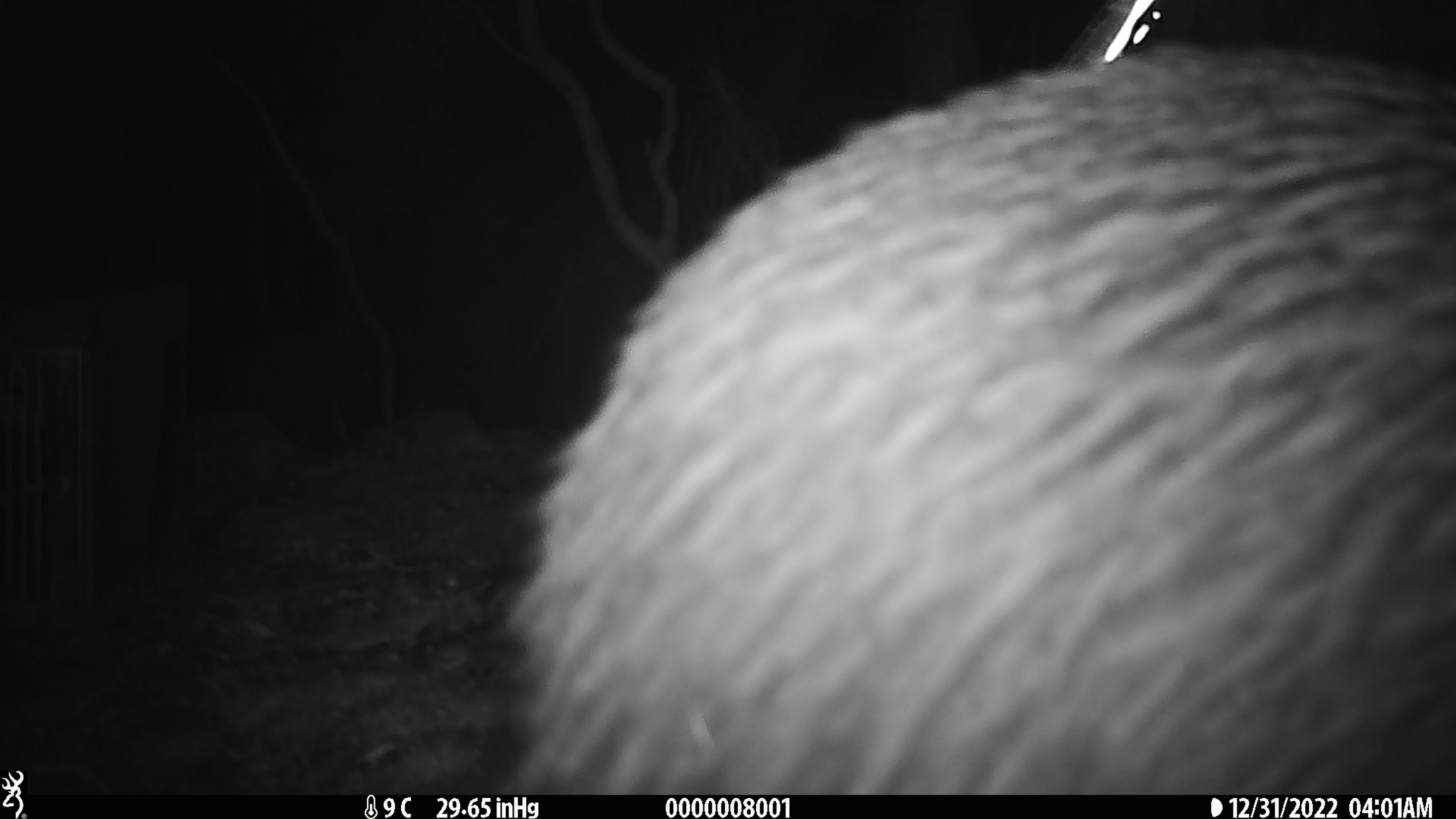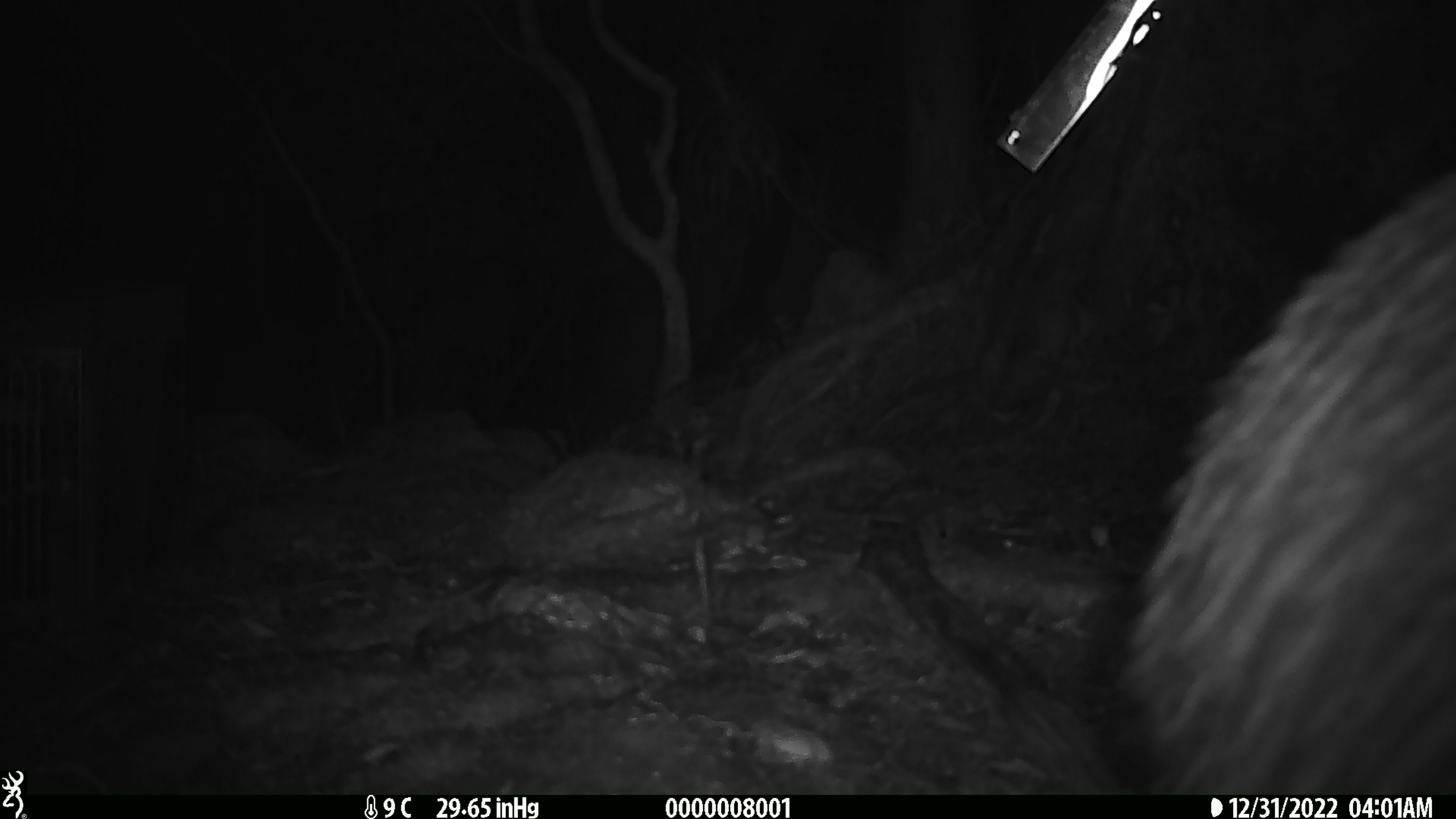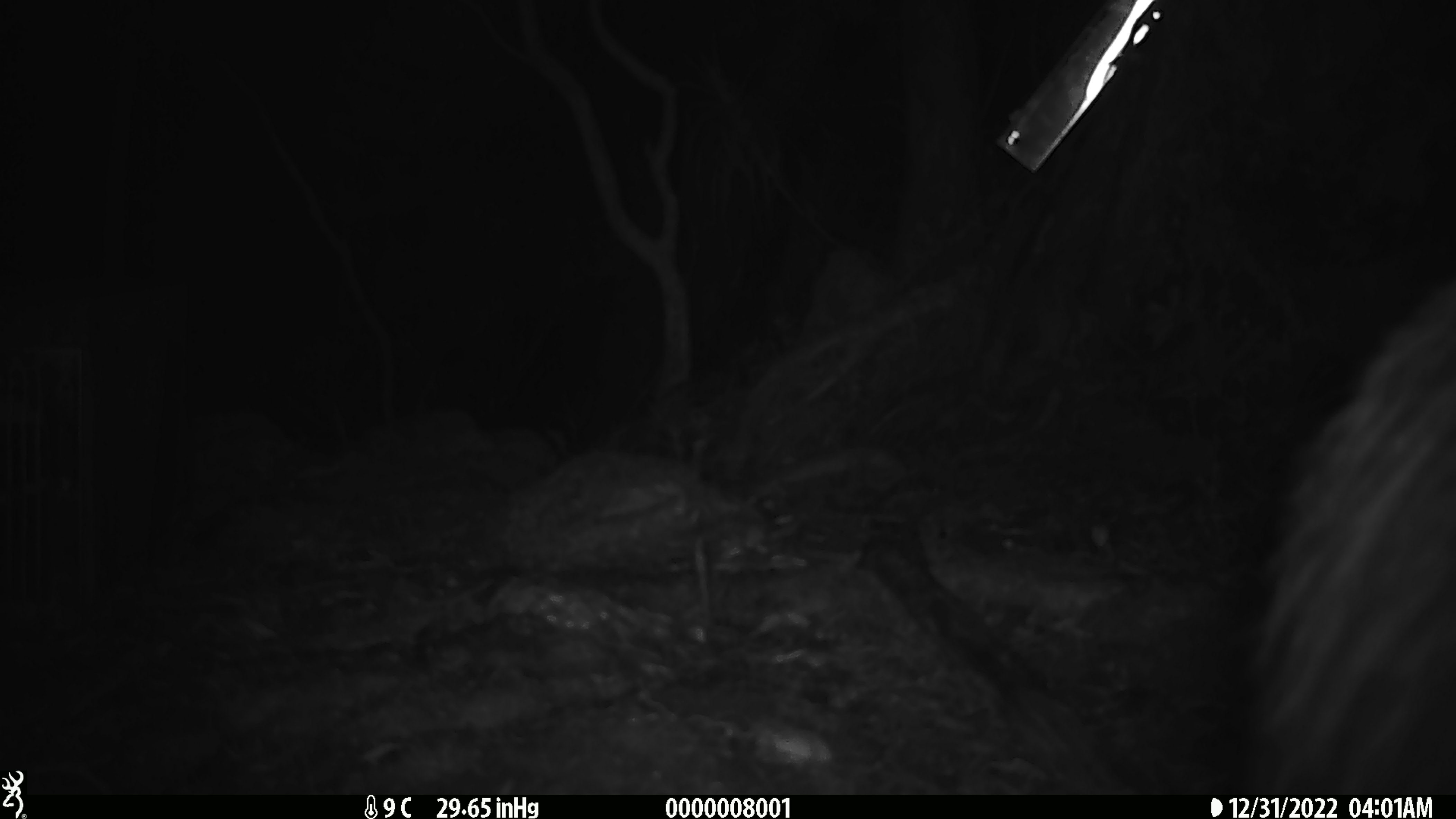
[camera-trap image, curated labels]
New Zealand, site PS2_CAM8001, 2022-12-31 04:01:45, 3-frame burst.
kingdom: Animalia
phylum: Chordata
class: Aves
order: Apterygiformes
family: Apterygidae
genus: Apteryx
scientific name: Apteryx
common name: kiwi